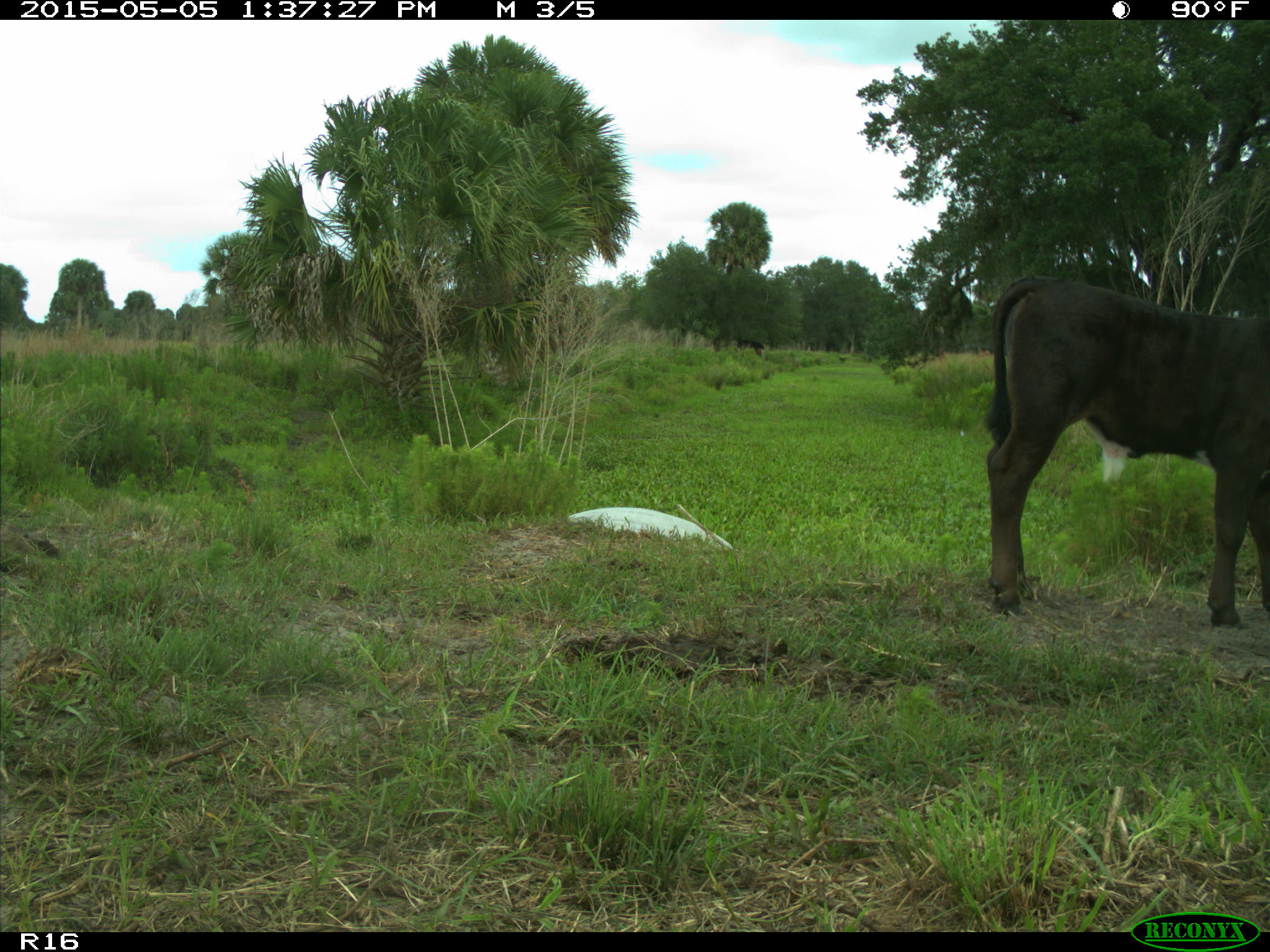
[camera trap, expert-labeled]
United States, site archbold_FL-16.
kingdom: Animalia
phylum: Chordata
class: Mammalia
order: Artiodactyla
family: Bovidae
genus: Bos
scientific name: Bos taurus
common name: domestic cow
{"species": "Bos taurus (domestic cow)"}